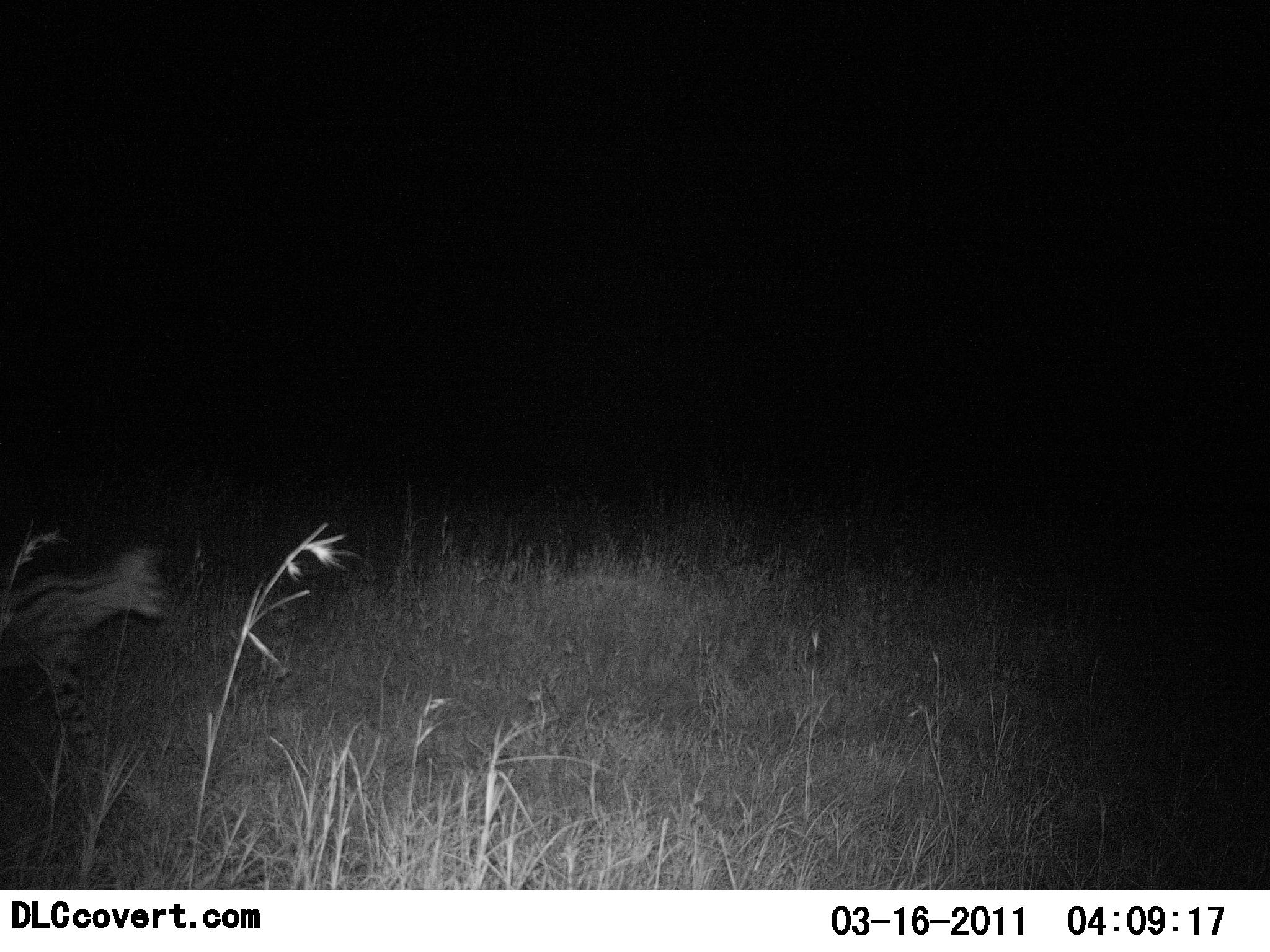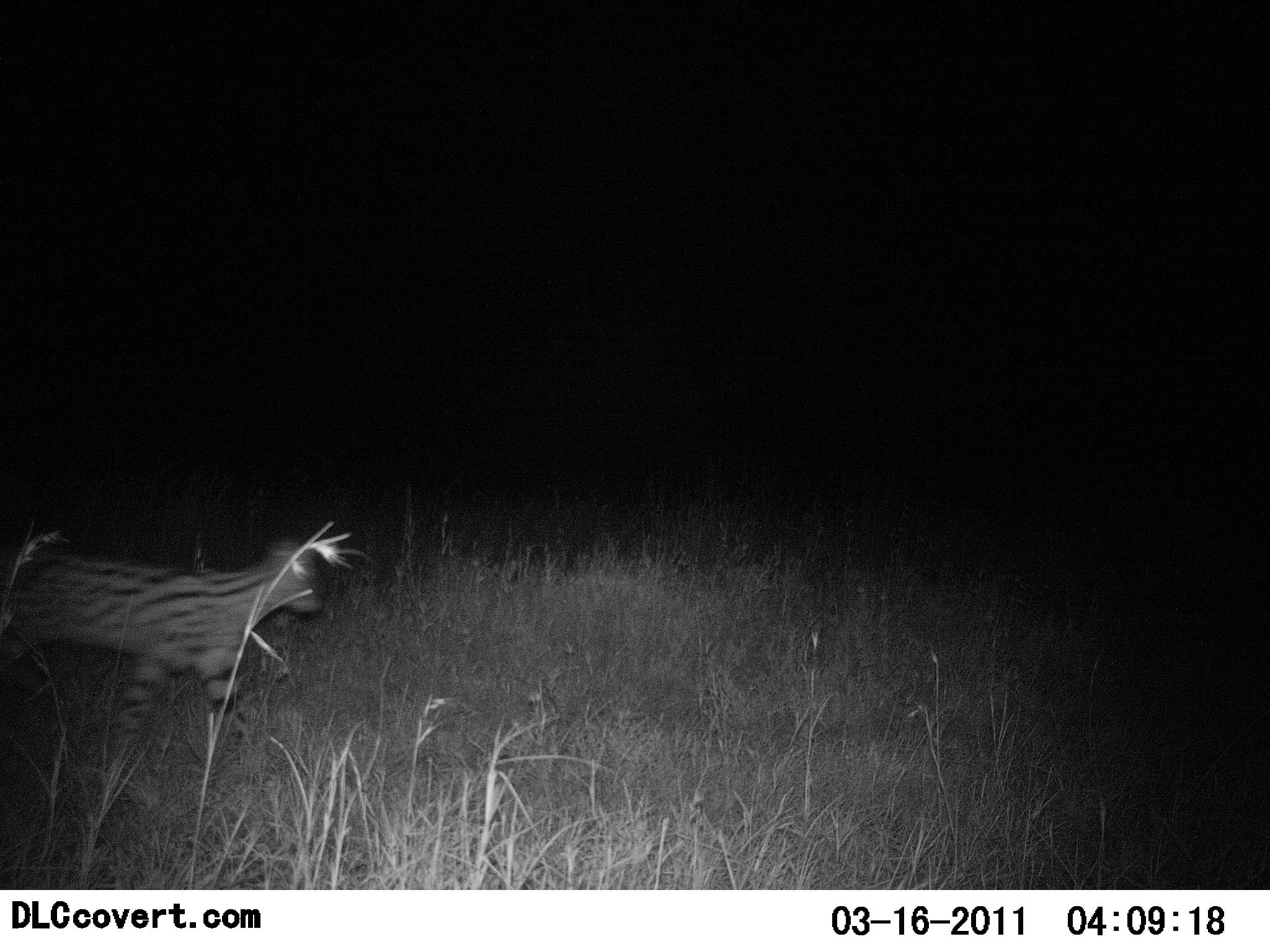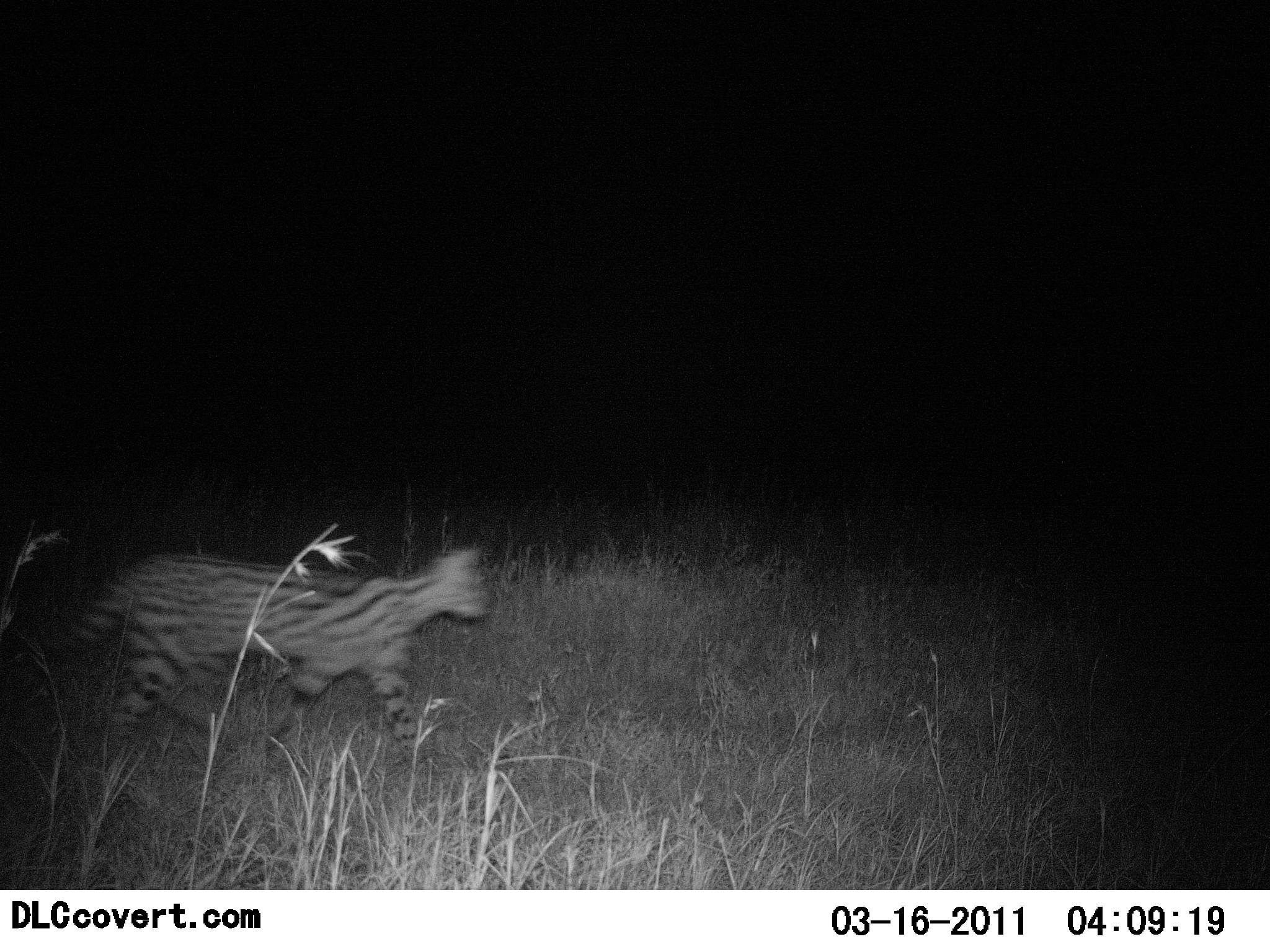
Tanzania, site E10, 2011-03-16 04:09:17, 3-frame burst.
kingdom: Animalia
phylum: Chordata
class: Mammalia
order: Carnivora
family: Felidae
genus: Leptailurus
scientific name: Leptailurus serval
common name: serval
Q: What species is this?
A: Serval (Leptailurus serval).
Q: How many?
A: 1.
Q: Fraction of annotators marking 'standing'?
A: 0%.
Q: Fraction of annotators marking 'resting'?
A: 0%.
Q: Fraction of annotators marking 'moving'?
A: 100%.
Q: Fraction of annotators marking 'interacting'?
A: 0%.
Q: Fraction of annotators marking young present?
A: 0%.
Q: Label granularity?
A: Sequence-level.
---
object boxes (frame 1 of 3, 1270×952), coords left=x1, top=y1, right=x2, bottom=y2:
animal: left=0, top=543, right=169, bottom=765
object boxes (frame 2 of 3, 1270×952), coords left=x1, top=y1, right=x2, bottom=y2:
animal: left=0, top=540, right=323, bottom=748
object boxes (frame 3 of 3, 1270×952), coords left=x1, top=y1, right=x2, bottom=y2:
animal: left=48, top=546, right=492, bottom=779